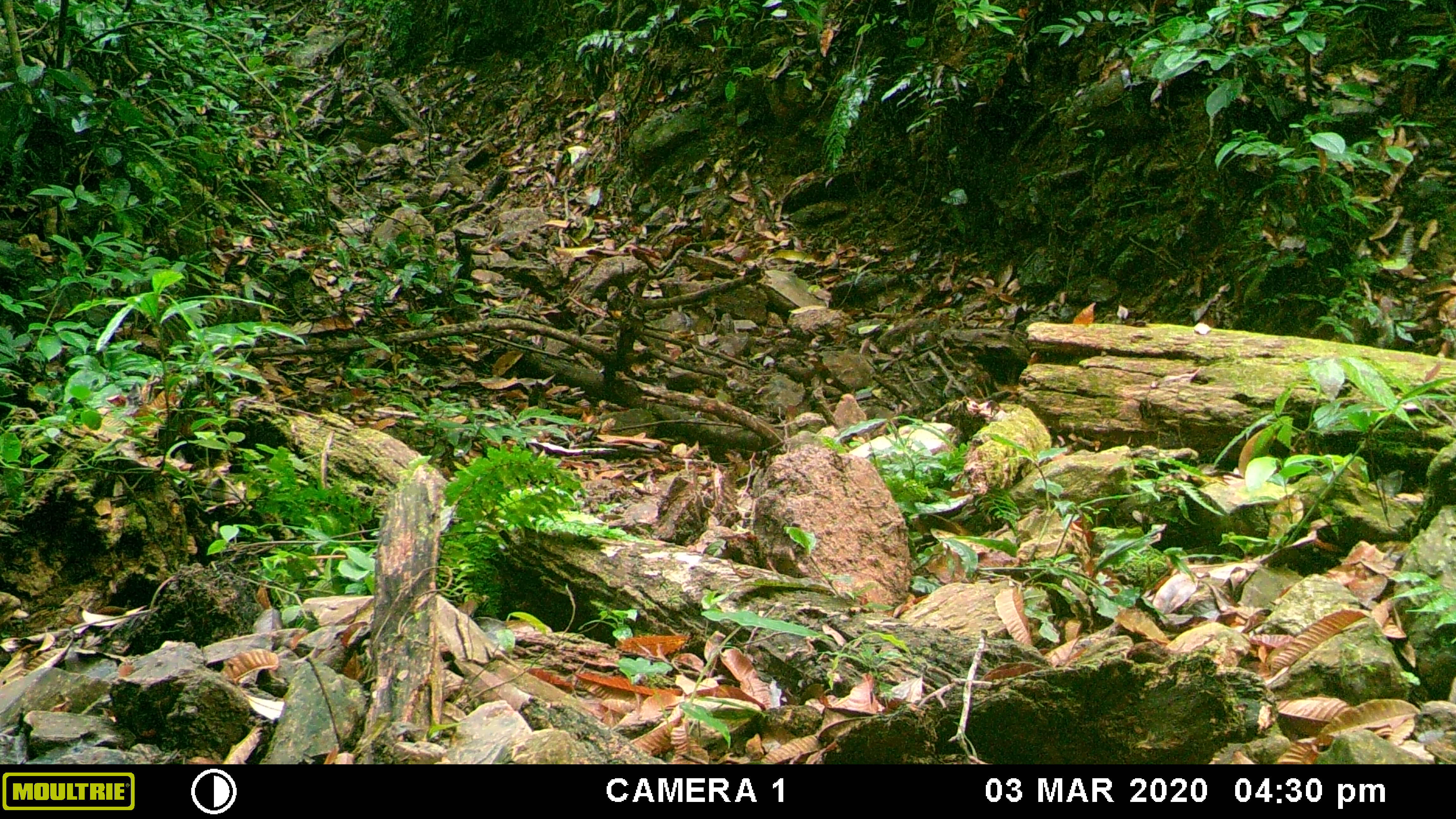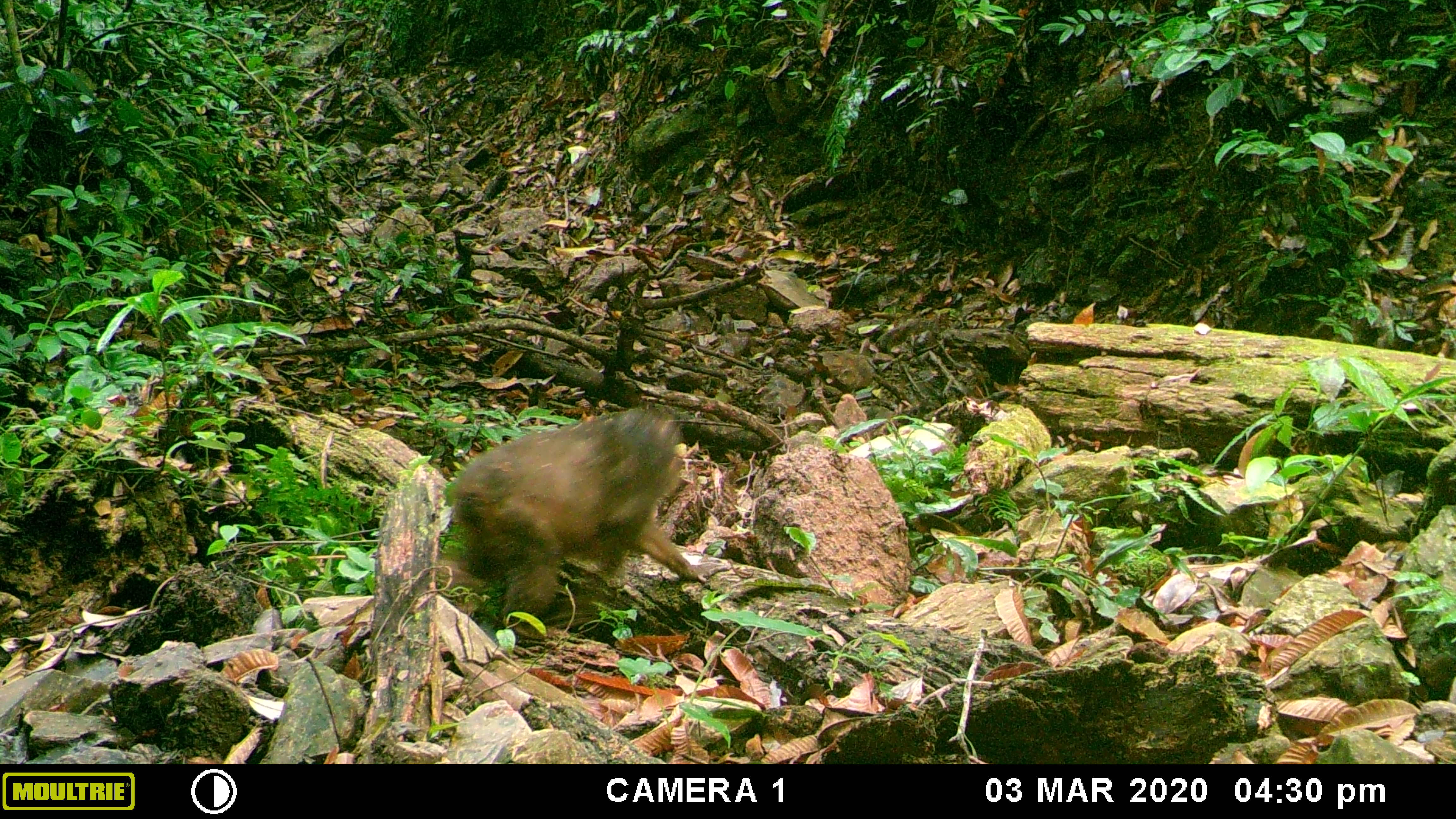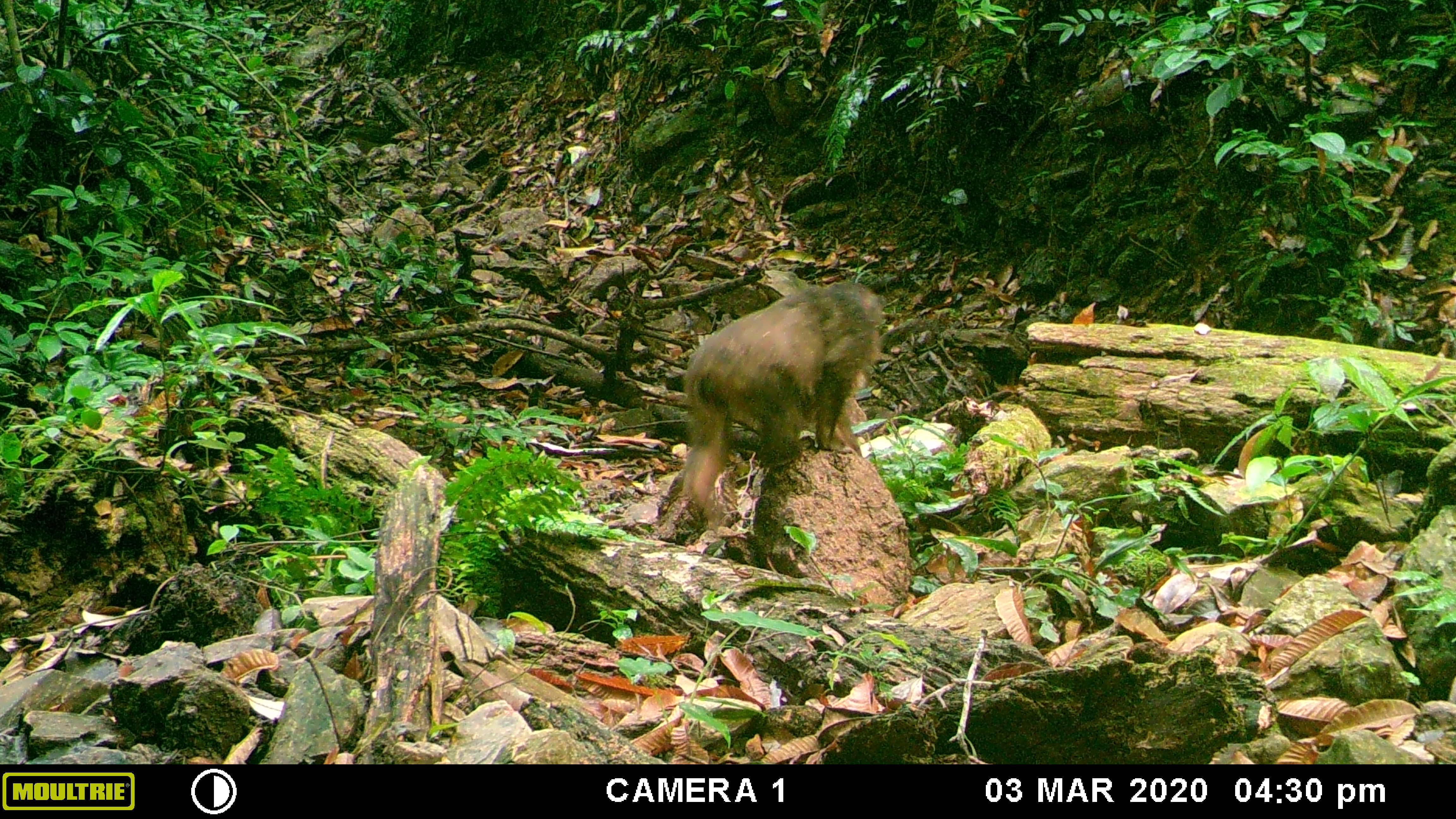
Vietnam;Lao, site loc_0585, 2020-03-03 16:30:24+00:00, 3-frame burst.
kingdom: Animalia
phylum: Chordata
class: Mammalia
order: Primates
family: Cercopithecidae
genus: Macaca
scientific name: Macaca arctoides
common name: stump-tailed macaque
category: stump tailed macaque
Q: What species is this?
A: Stump tailed macaque (stump-tailed macaque) (Macaca arctoides).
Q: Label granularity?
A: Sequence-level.